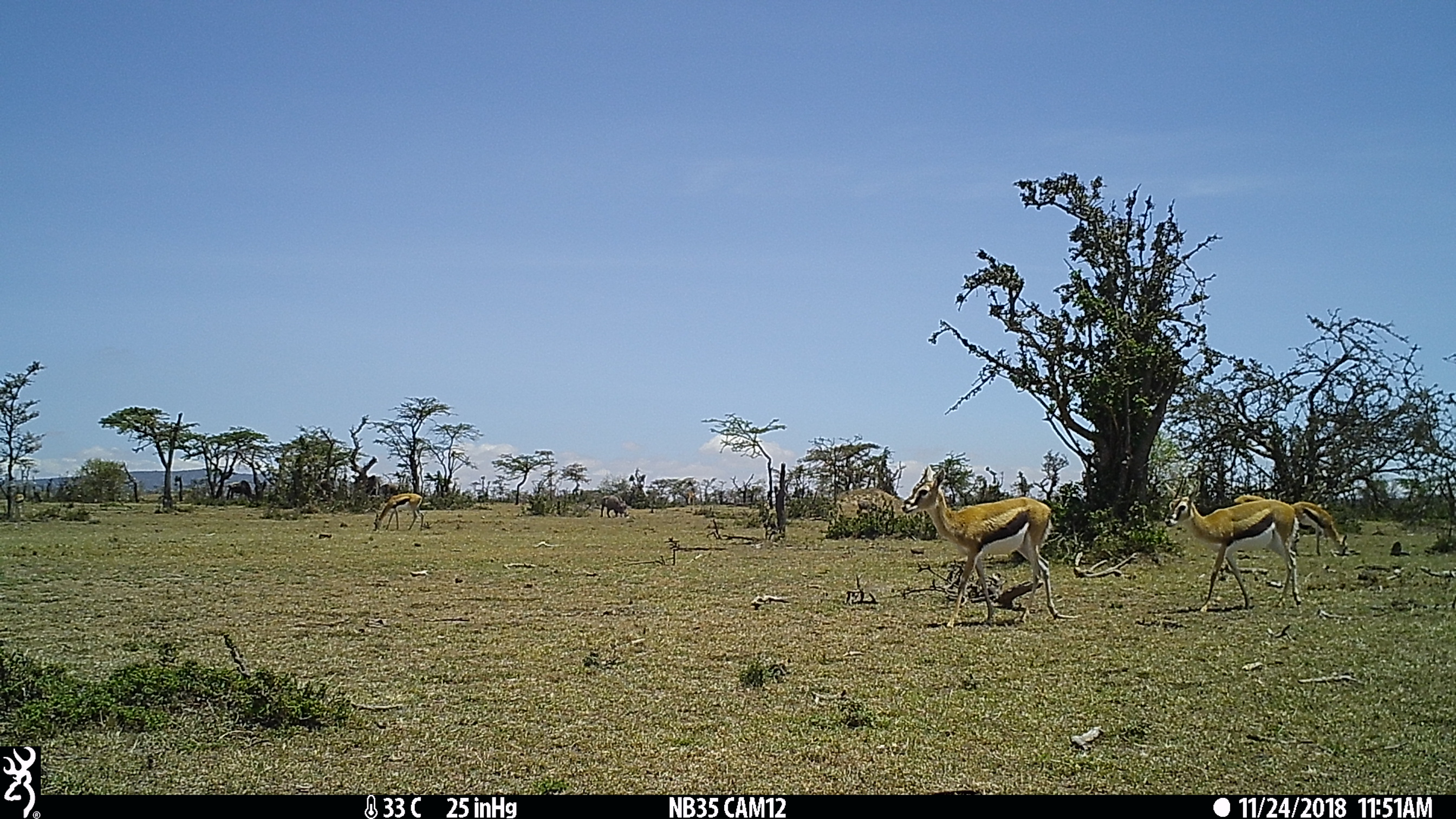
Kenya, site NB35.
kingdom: Animalia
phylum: Chordata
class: Mammalia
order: Artiodactyla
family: Bovidae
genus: Eudorcas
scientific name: Eudorcas thomsonii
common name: thomon's gazelle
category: gazelle thomsons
Gazelle thomsons (thomon's gazelle) (Eudorcas thomsonii).